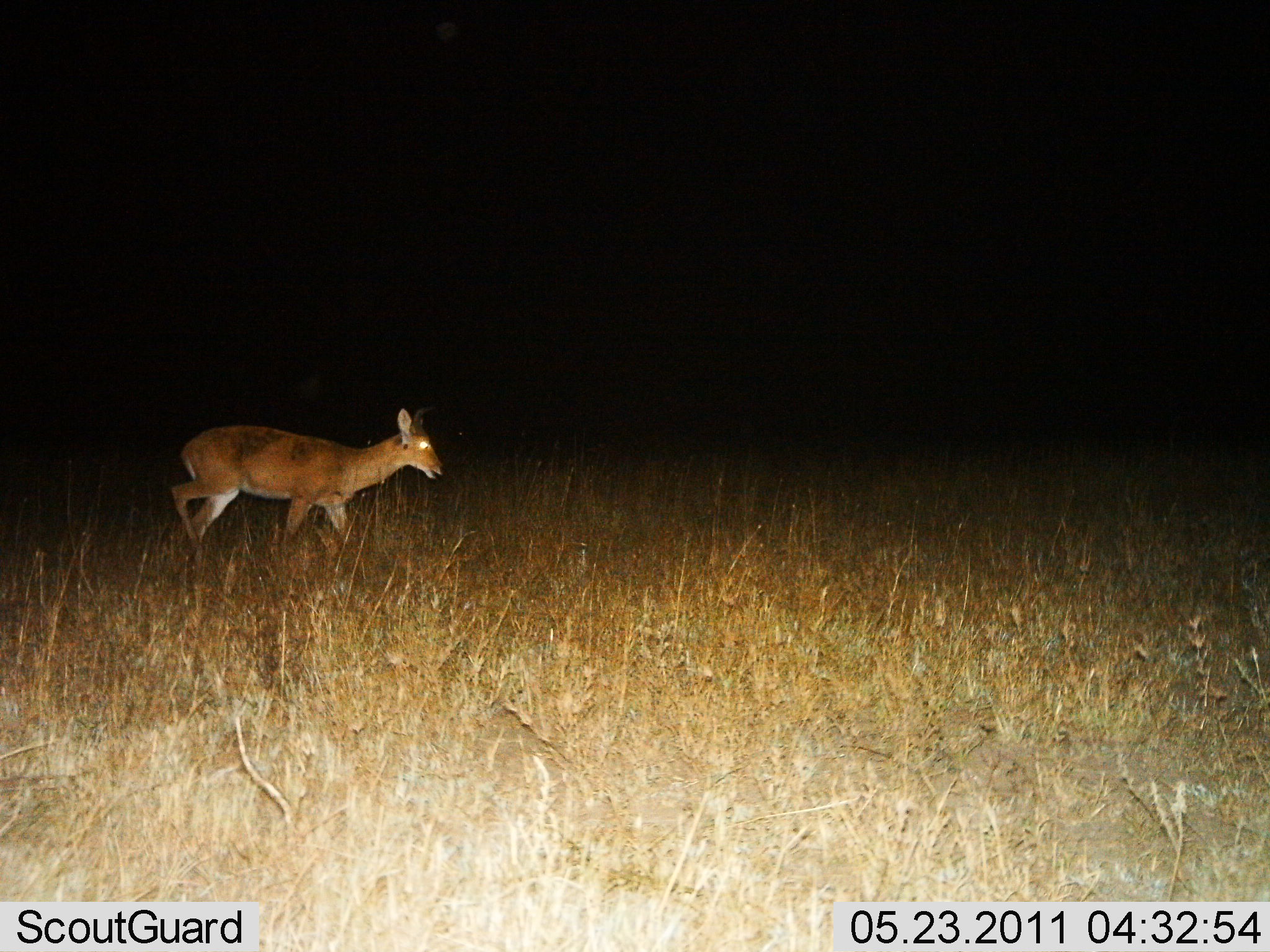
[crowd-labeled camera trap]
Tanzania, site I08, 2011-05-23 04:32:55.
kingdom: Animalia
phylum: Chordata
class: Mammalia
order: Artiodactyla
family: Bovidae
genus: Redunca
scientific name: Redunca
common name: reedbuck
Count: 1.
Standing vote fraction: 0%.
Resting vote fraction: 0%.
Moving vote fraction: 100%.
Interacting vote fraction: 0%.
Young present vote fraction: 0%.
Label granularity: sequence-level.